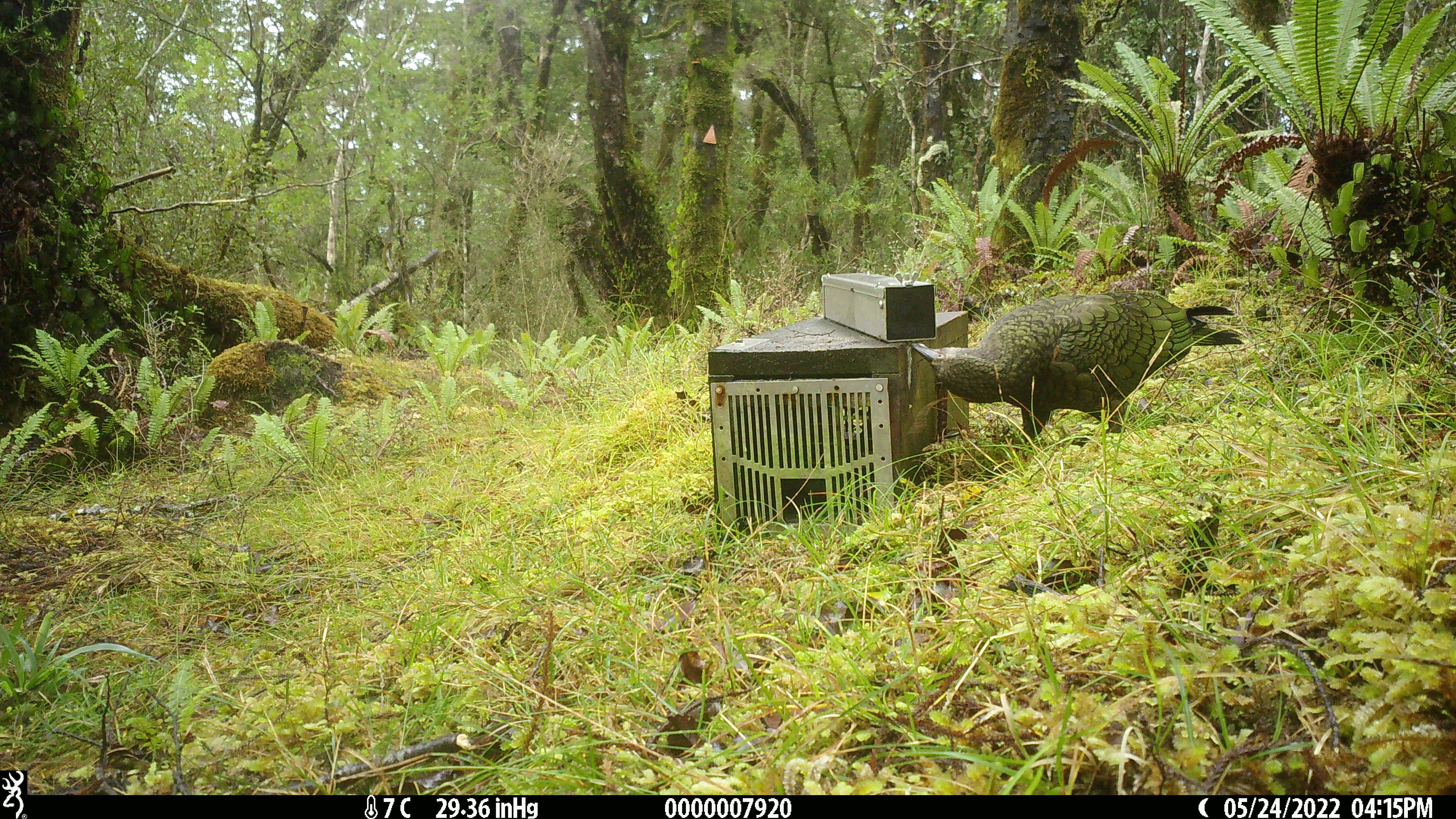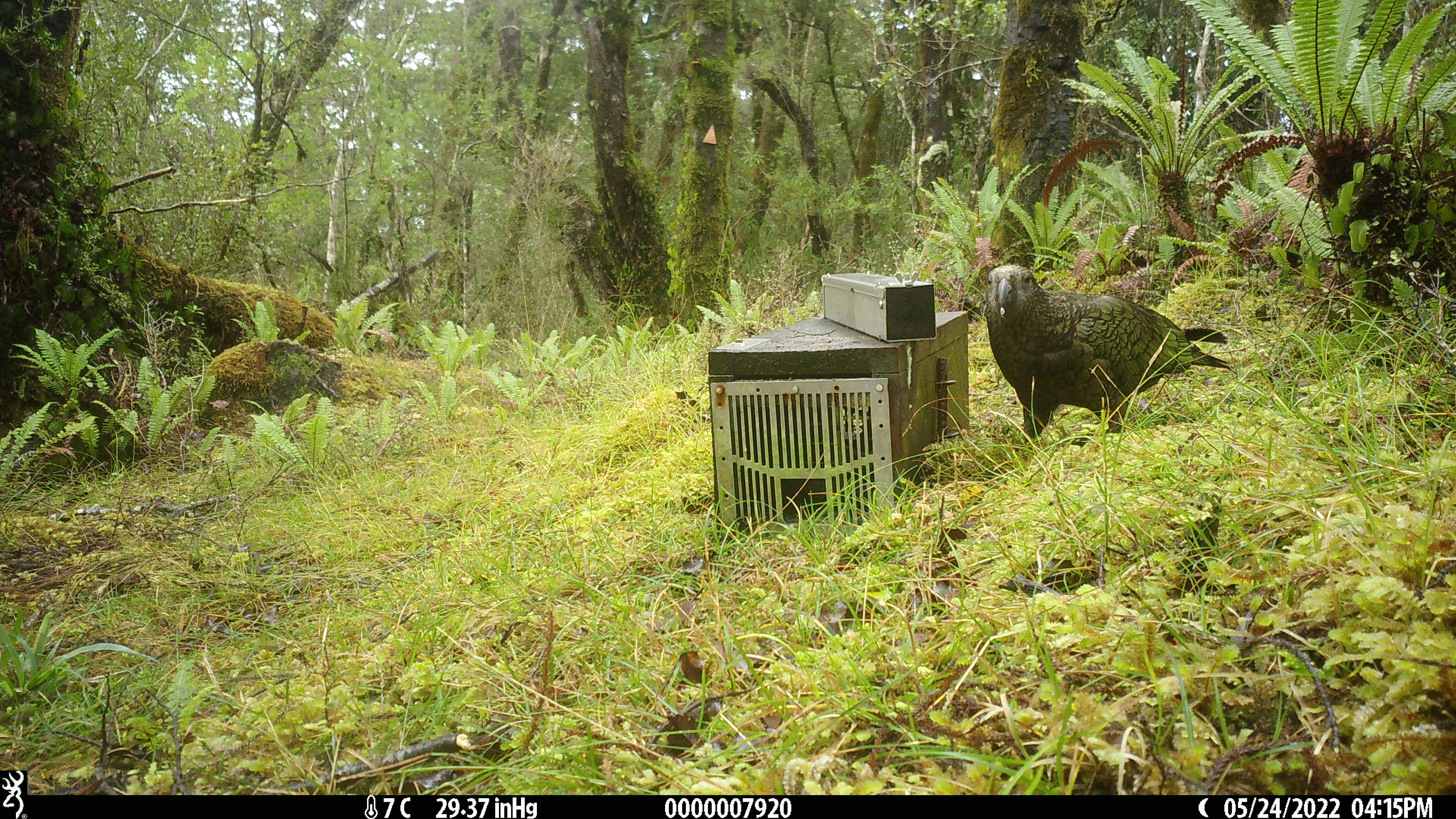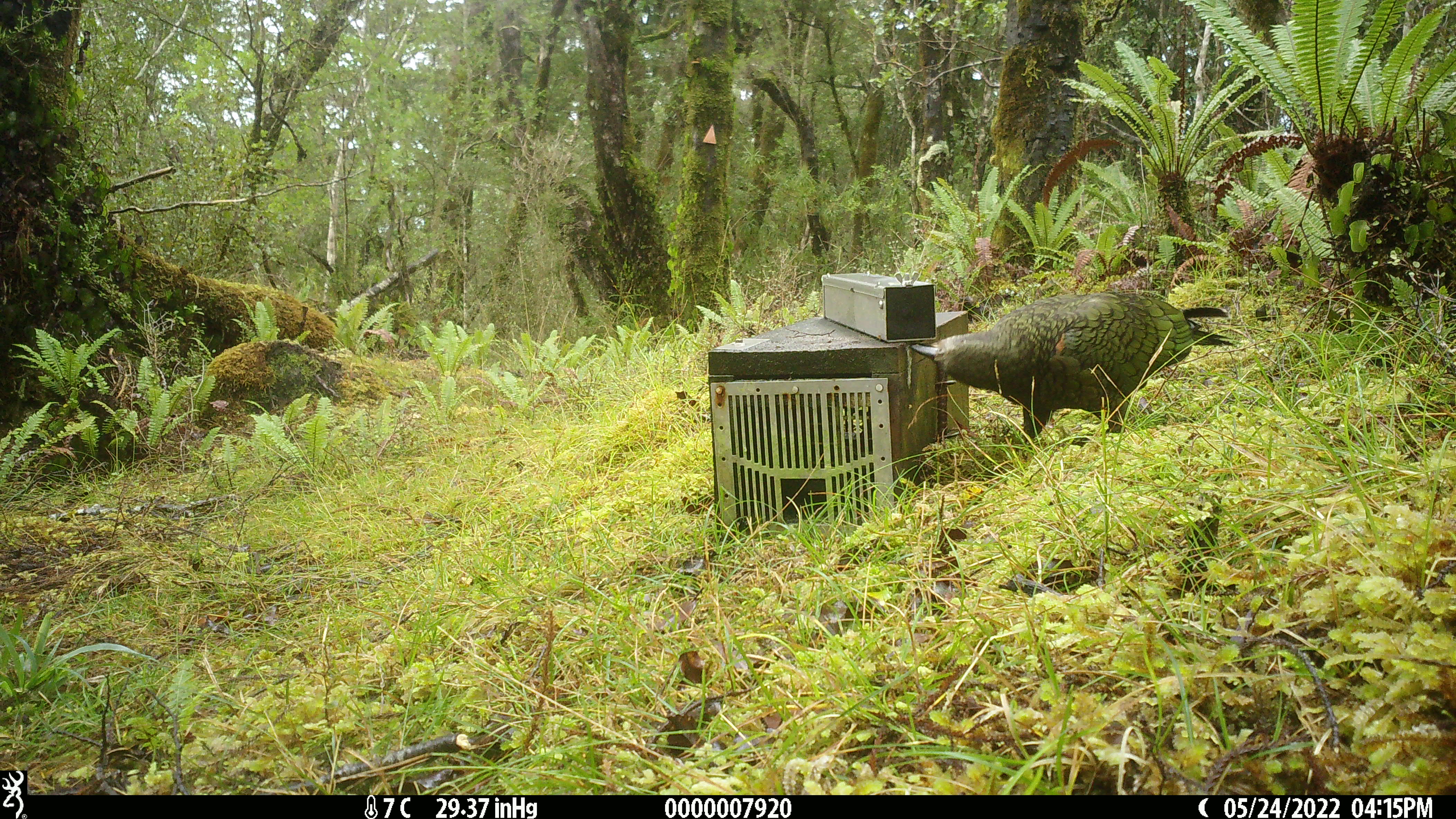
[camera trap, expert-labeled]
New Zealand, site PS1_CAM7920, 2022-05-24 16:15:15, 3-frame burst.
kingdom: Animalia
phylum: Chordata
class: Aves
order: Psittaciformes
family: Strigopidae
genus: Nestor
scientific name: Nestor notabilis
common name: kea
Kea (Nestor notabilis).